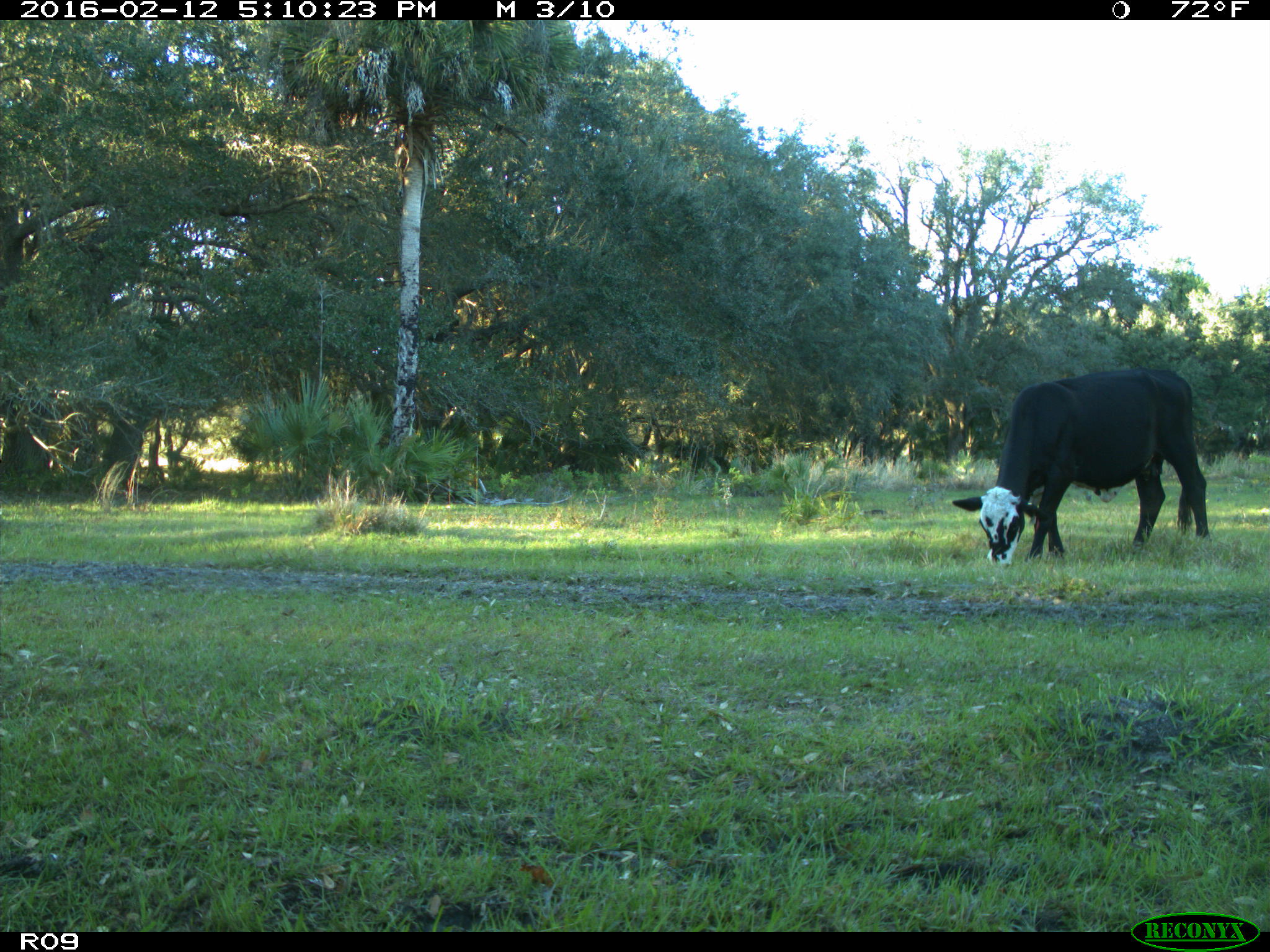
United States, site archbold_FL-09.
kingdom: Animalia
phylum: Chordata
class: Mammalia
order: Artiodactyla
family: Bovidae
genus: Bos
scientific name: Bos taurus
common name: domestic cow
Bos taurus (domestic cow).